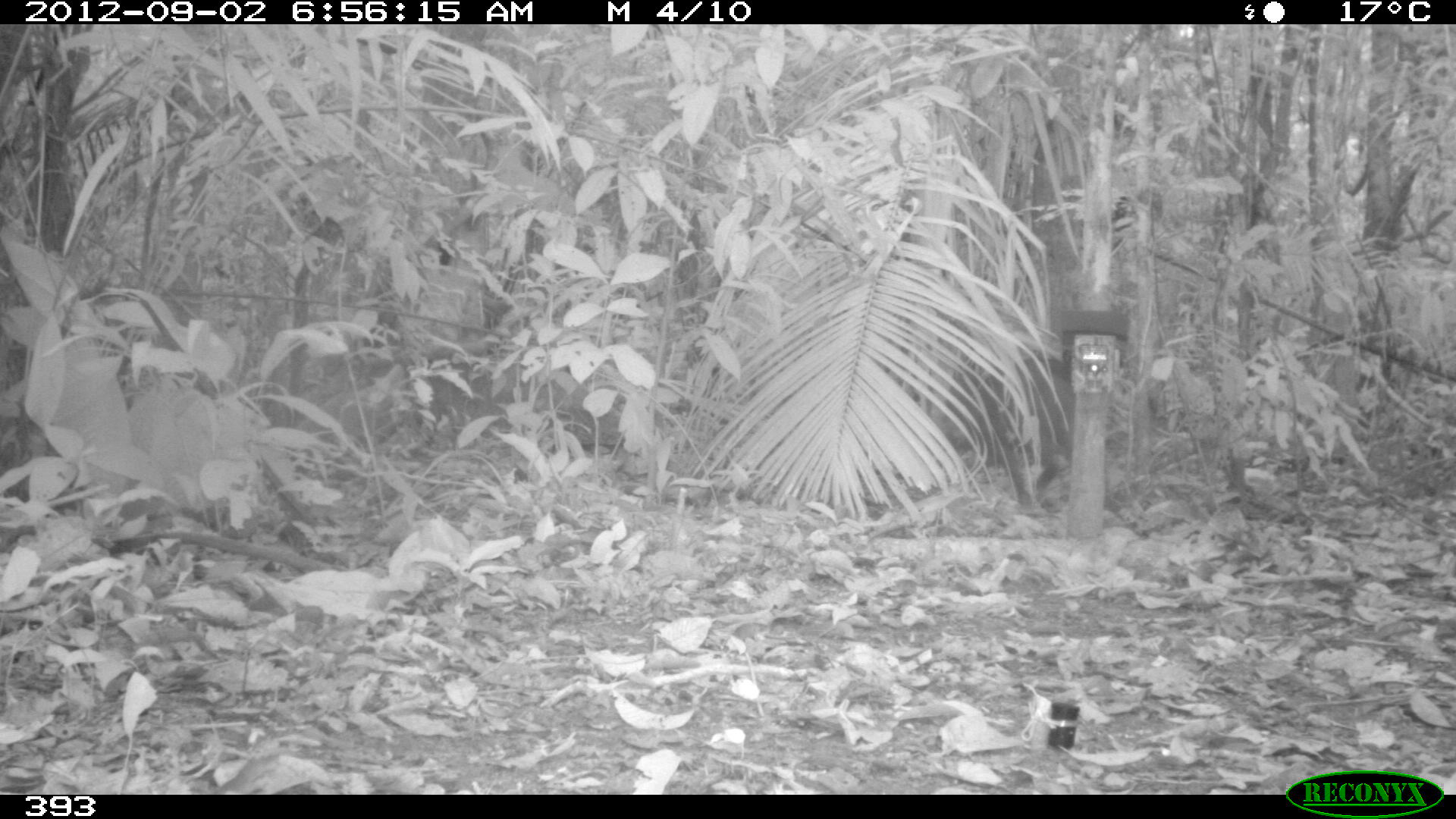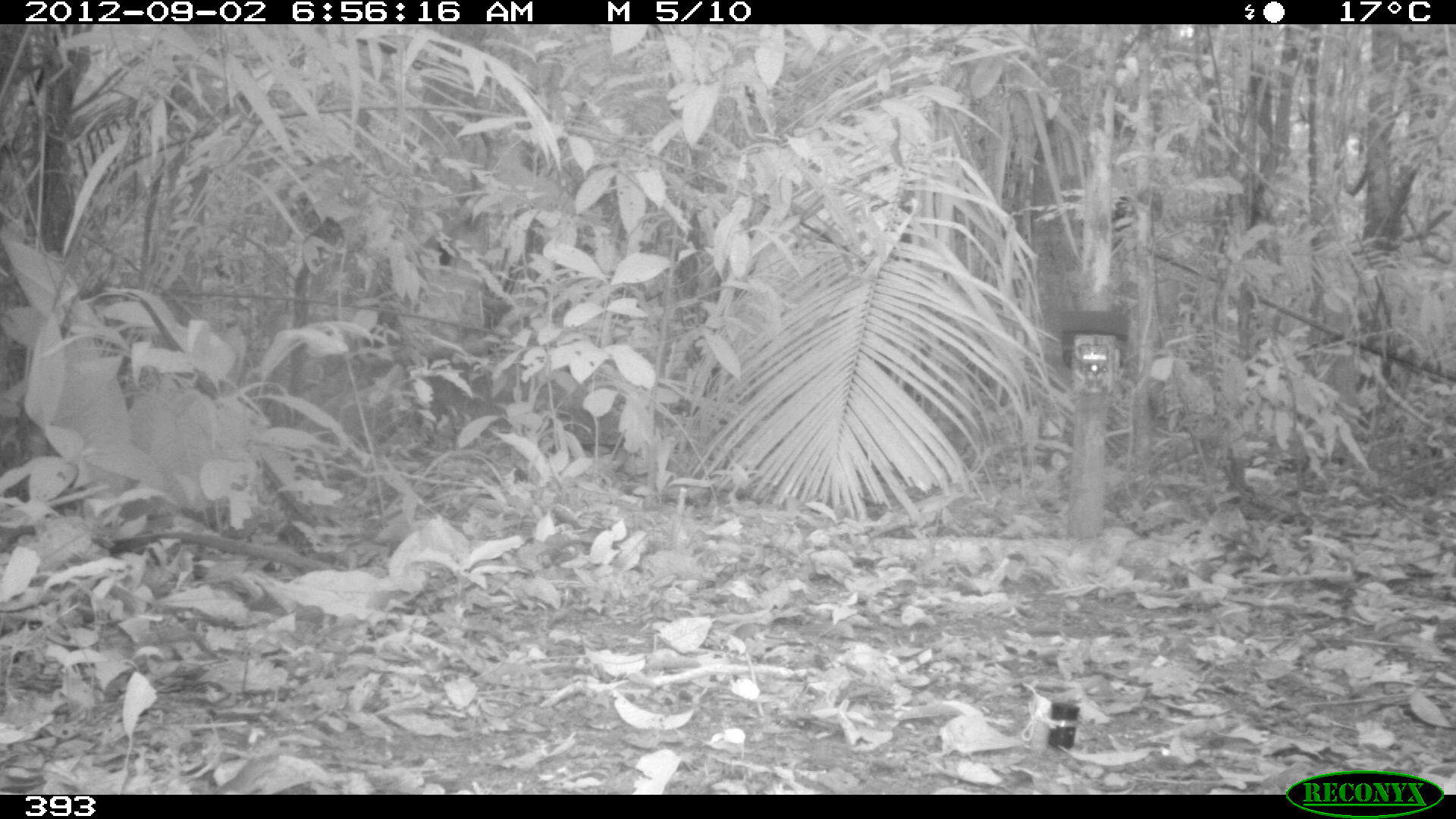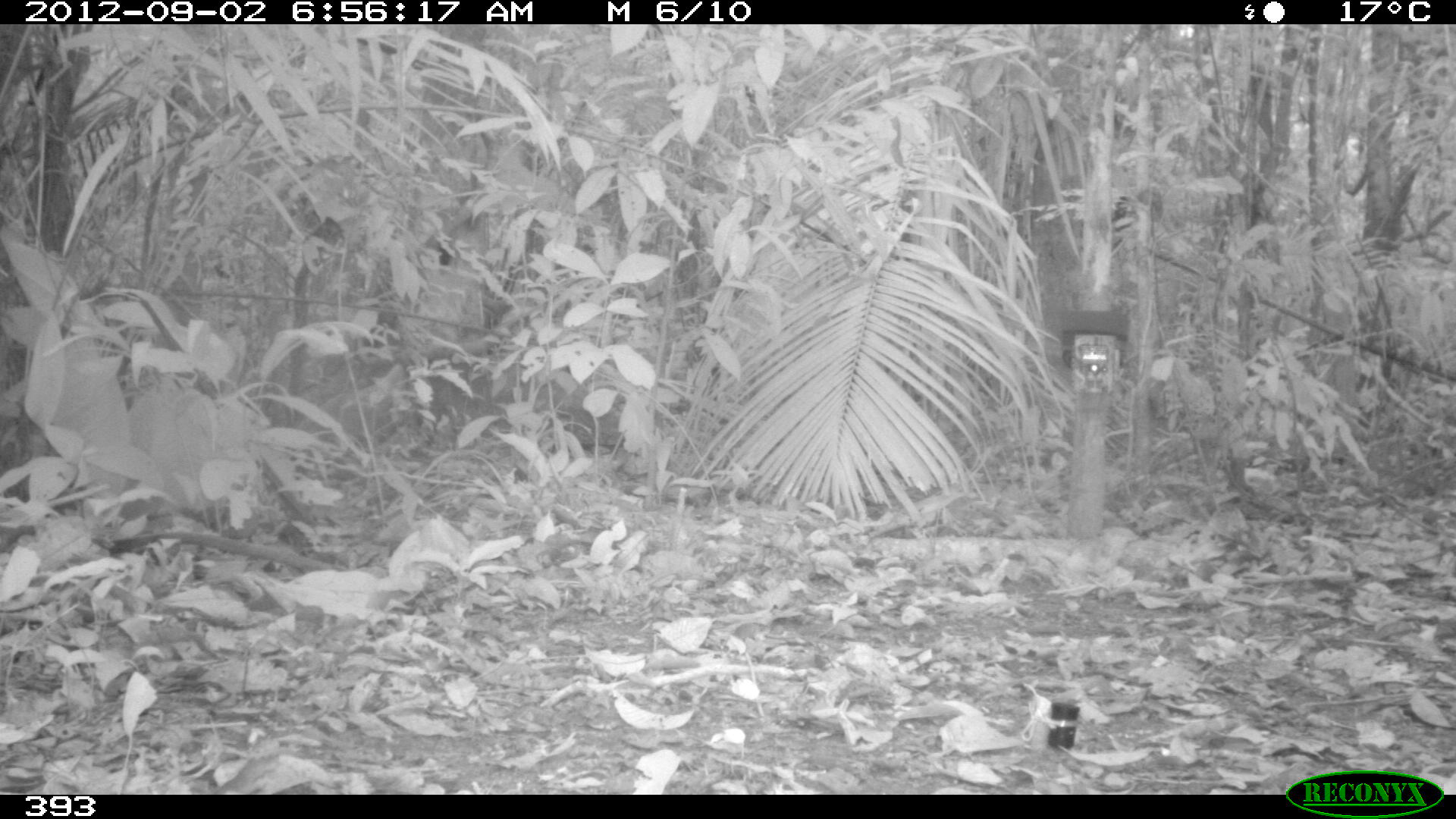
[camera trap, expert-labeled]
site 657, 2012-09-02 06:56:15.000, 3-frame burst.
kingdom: Animalia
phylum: Chordata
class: Mammalia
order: Artiodactyla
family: Tayassuidae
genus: Tayassu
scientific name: Tayassu pecari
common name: white-lipped peccary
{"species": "Tayassu pecari (white-lipped peccary)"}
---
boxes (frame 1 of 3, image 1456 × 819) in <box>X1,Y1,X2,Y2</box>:
tayassu pecari: <box>932,361,1074,507</box>